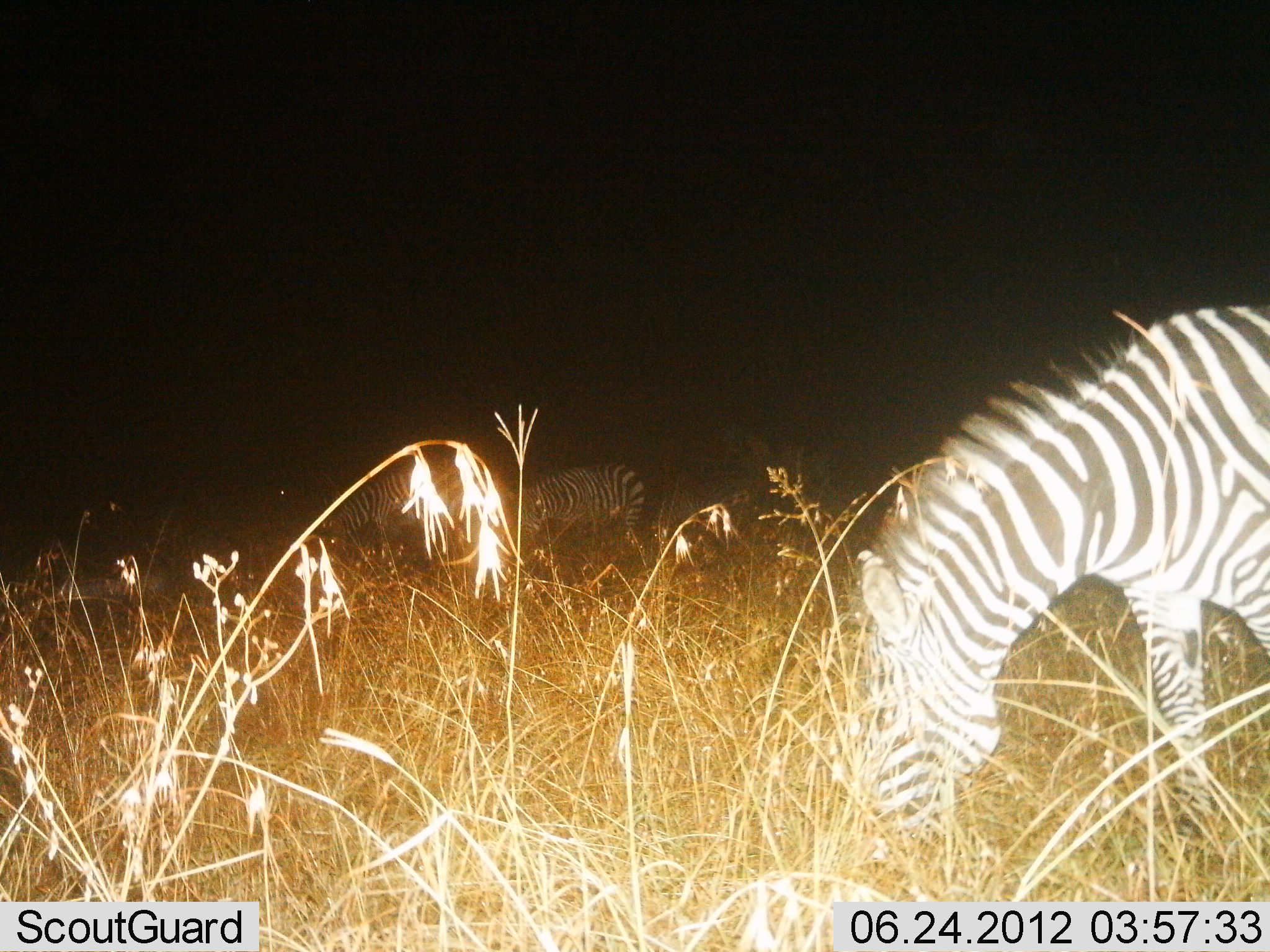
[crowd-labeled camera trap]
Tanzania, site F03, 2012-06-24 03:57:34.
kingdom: Animalia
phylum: Chordata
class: Mammalia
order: Perissodactyla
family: Equidae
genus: Equus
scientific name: Equus quagga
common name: plains zebra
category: zebra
Zebra (plains zebra) (Equus quagga), count 5. Behavior (volunteer vote fractions): standing 20%, resting 0%, moving 0%, interacting 0%. Young present (vote fraction): 0%. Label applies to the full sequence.